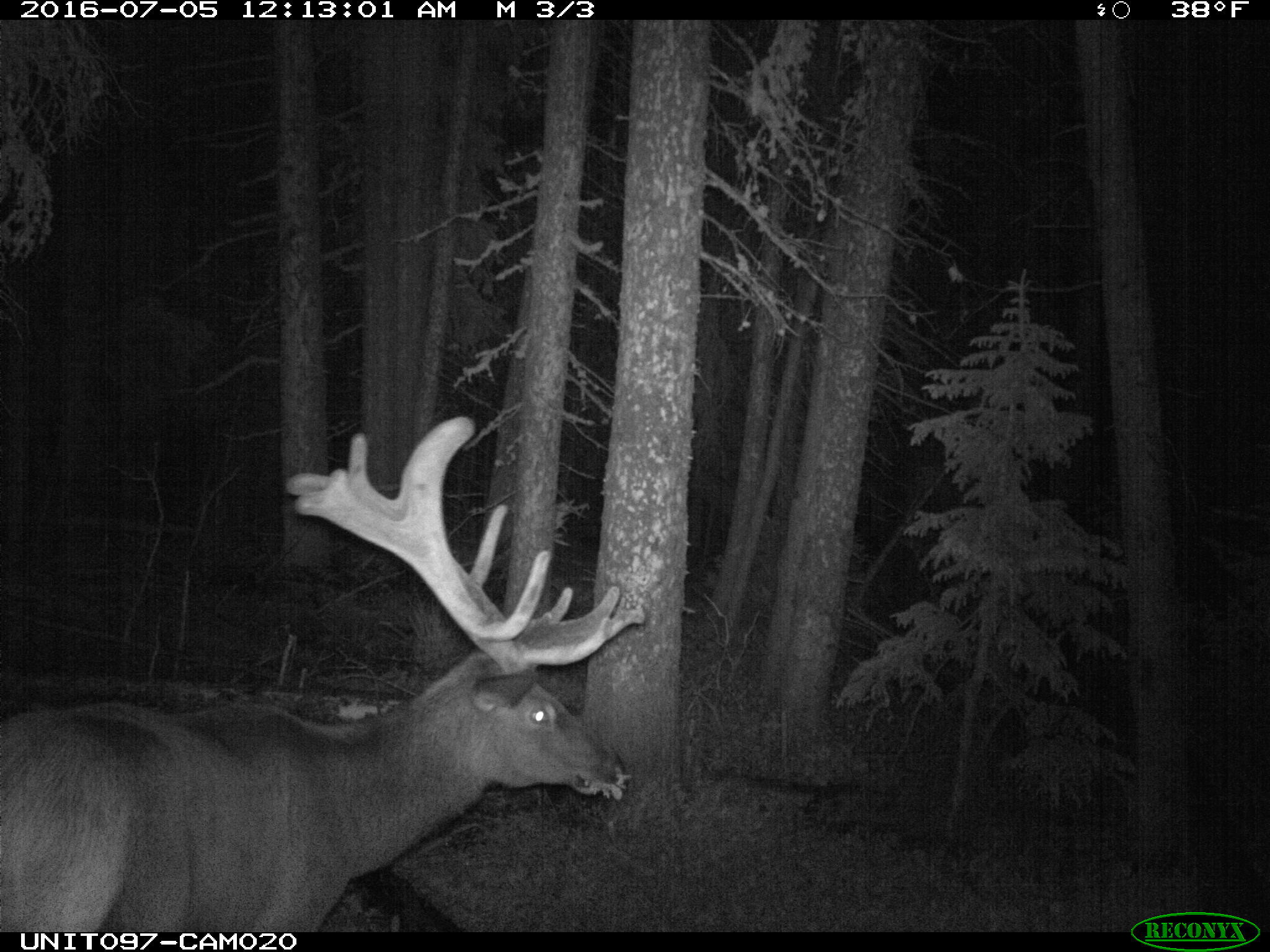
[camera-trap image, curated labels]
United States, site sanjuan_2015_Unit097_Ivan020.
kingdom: Animalia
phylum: Chordata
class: Mammalia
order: Artiodactyla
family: Cervidae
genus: Cervus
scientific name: Cervus elaphus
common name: red deer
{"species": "Cervus elaphus (red deer)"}